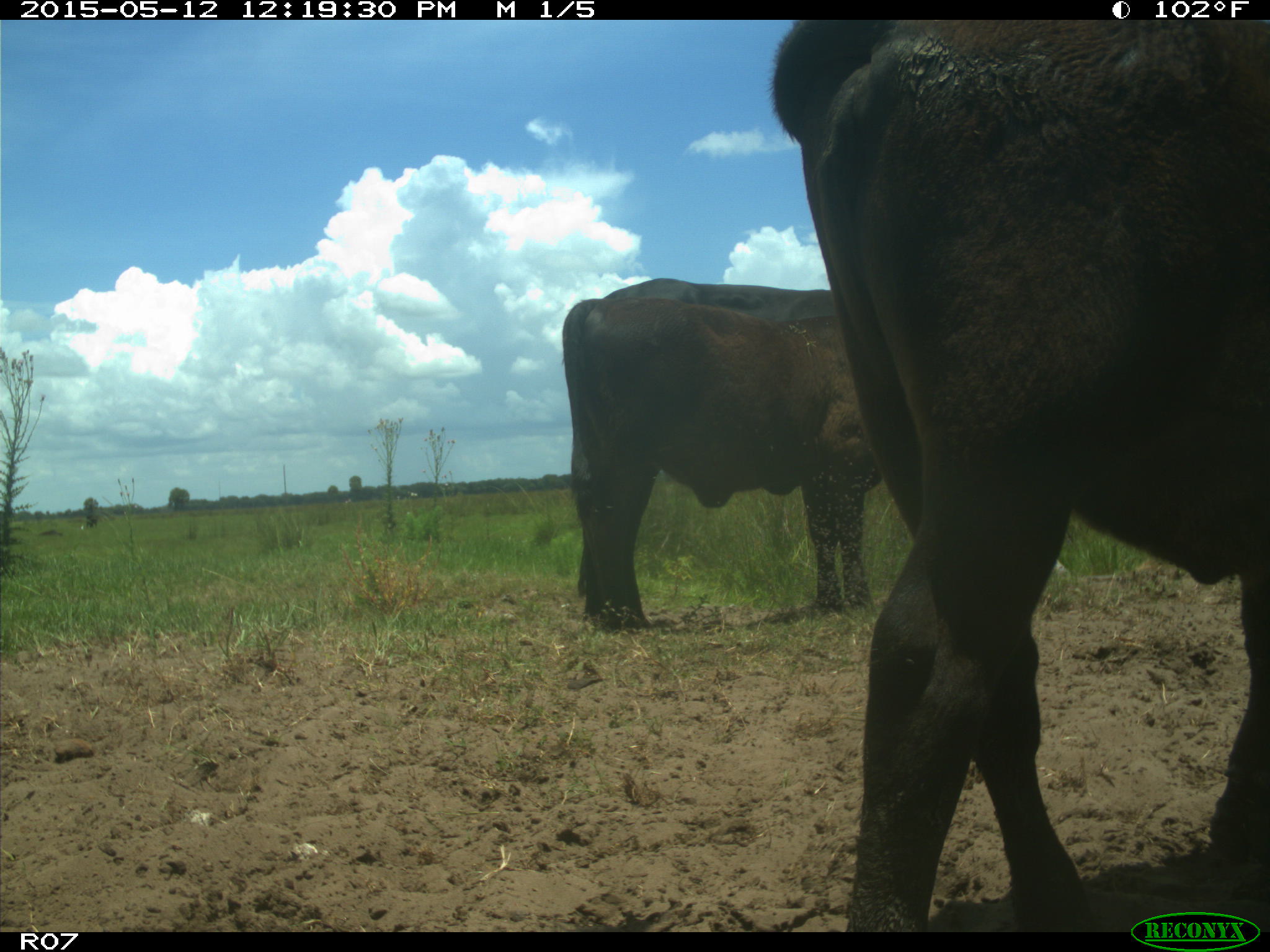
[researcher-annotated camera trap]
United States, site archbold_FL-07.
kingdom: Animalia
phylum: Chordata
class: Mammalia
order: Artiodactyla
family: Bovidae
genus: Bos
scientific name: Bos taurus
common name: domestic cow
Bos taurus (domestic cow).